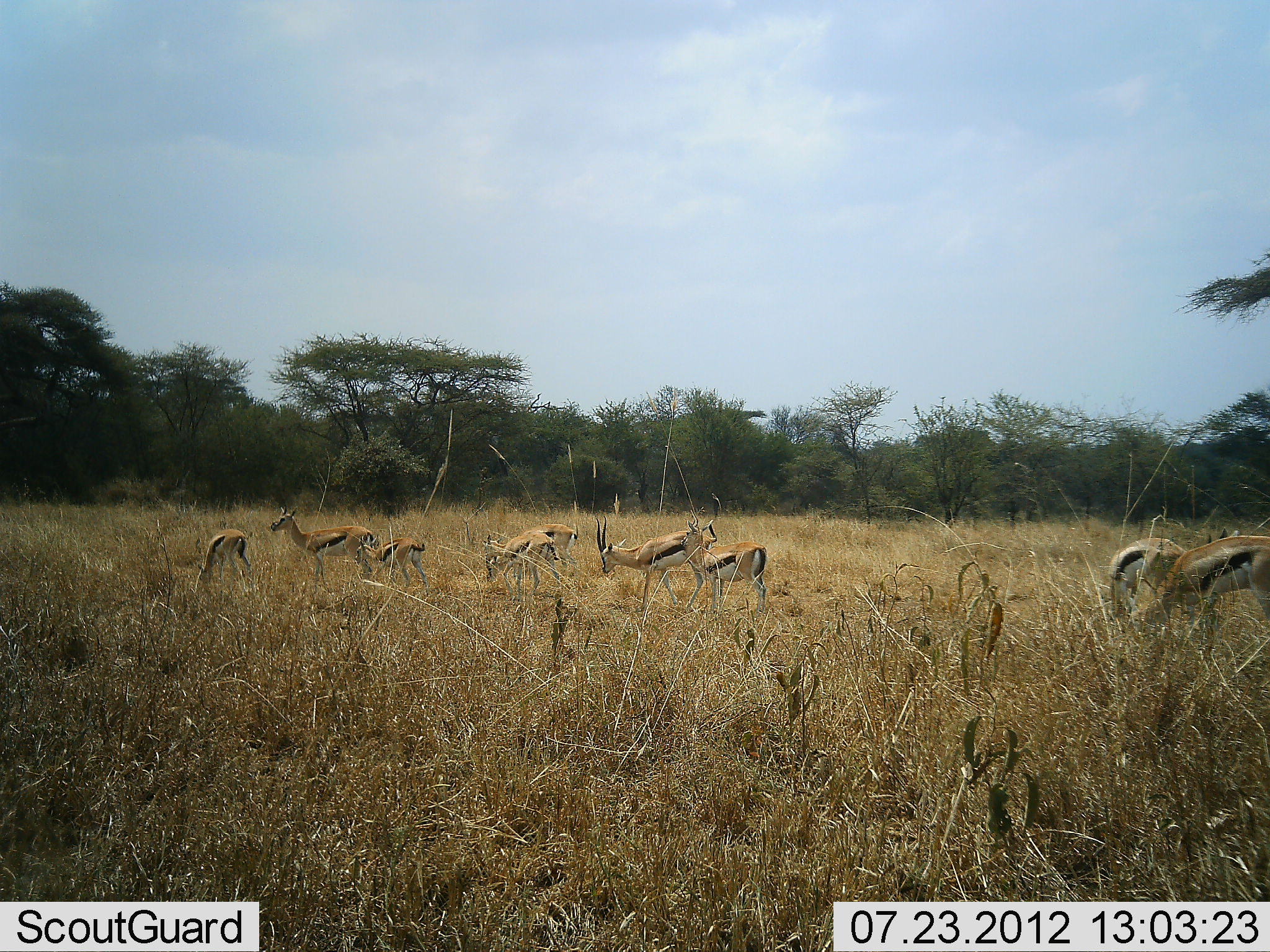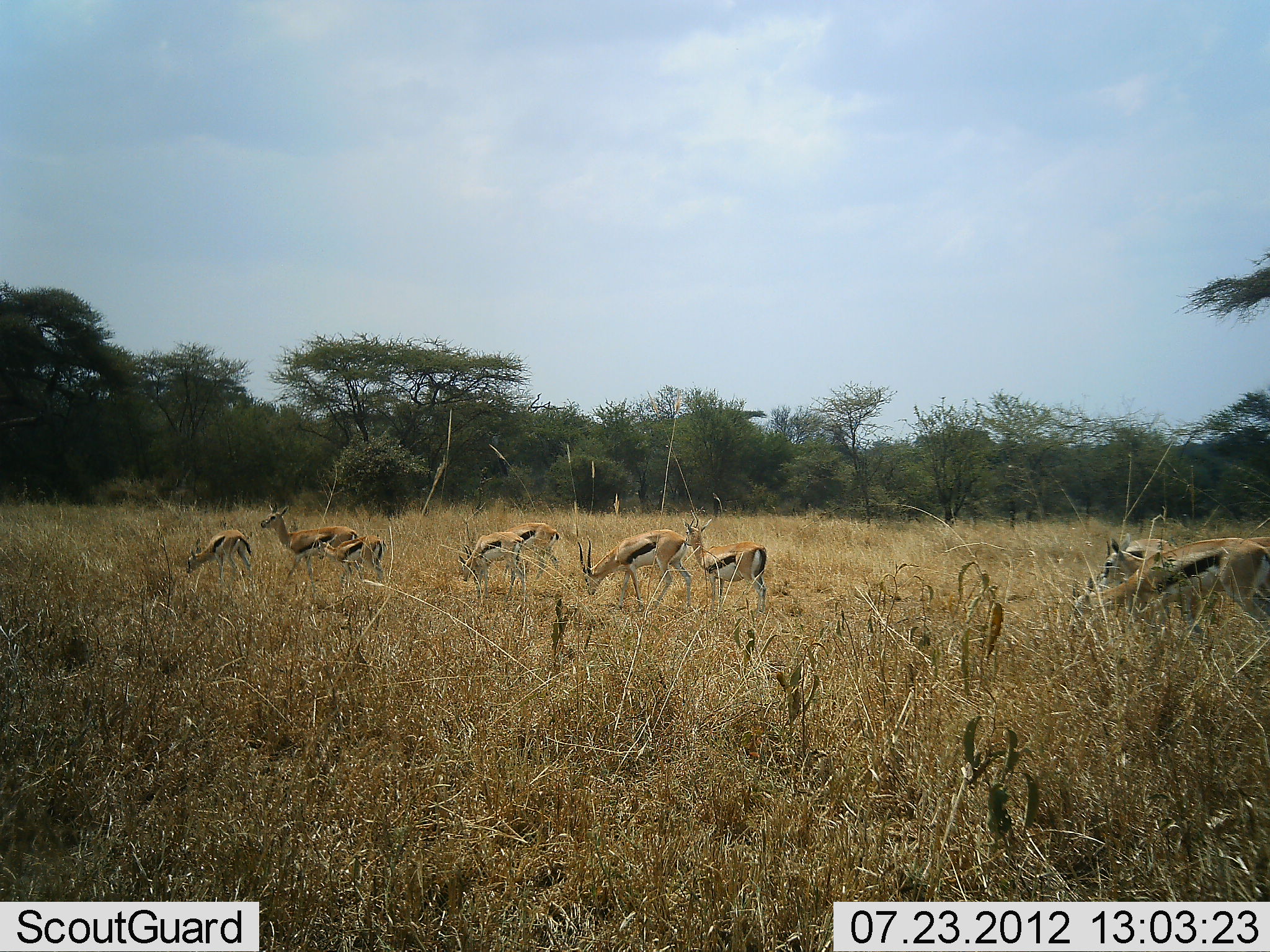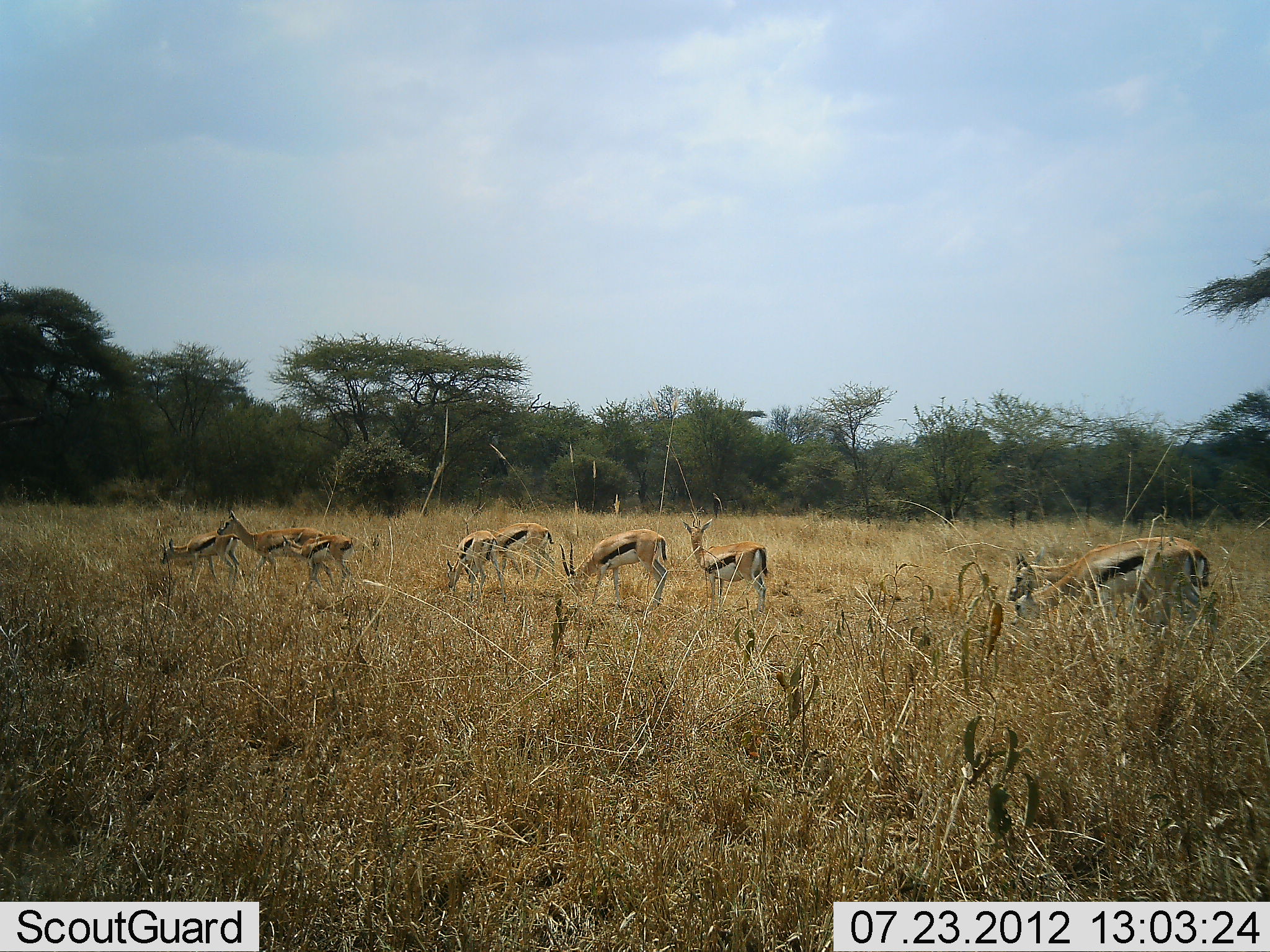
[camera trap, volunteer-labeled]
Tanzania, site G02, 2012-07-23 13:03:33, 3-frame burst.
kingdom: Animalia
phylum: Chordata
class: Mammalia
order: Artiodactyla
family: Bovidae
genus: Eudorcas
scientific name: Eudorcas thomsonii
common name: thomson's gazelle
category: gazellethomsons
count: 10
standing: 50%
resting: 0%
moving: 60%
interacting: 0%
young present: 50%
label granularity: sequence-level